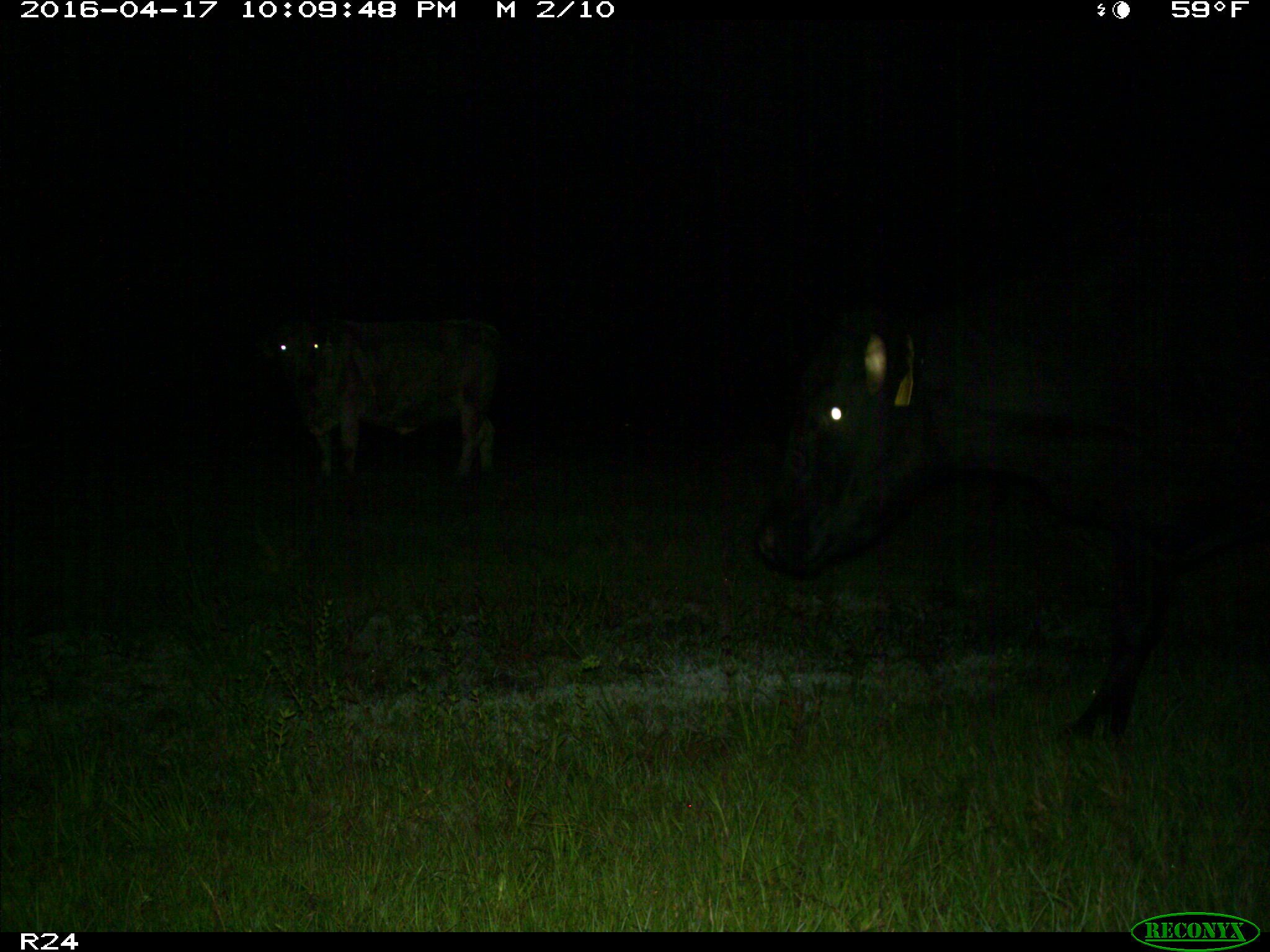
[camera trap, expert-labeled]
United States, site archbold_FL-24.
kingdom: Animalia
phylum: Chordata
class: Mammalia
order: Artiodactyla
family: Bovidae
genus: Bos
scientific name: Bos taurus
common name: domestic cow